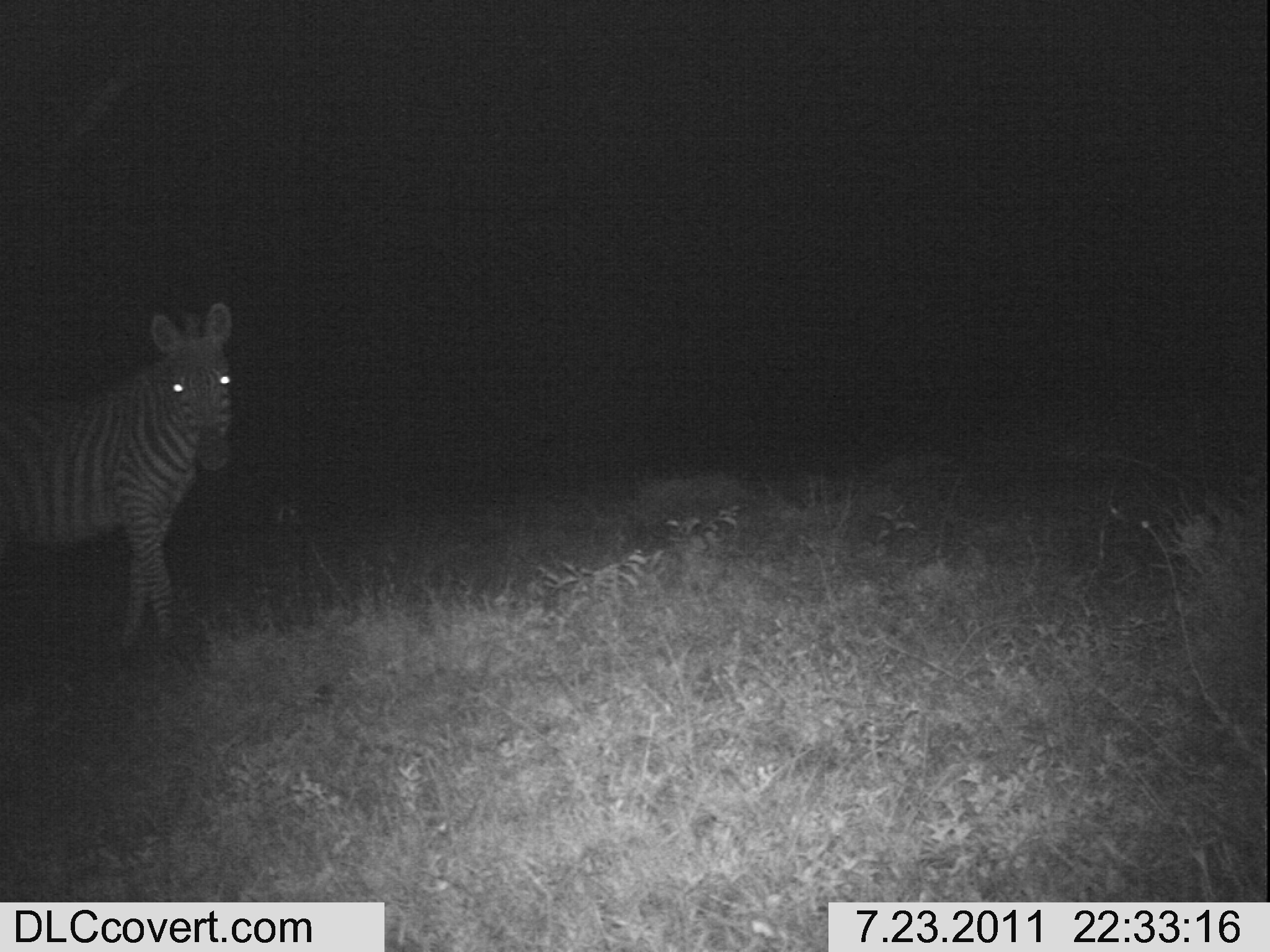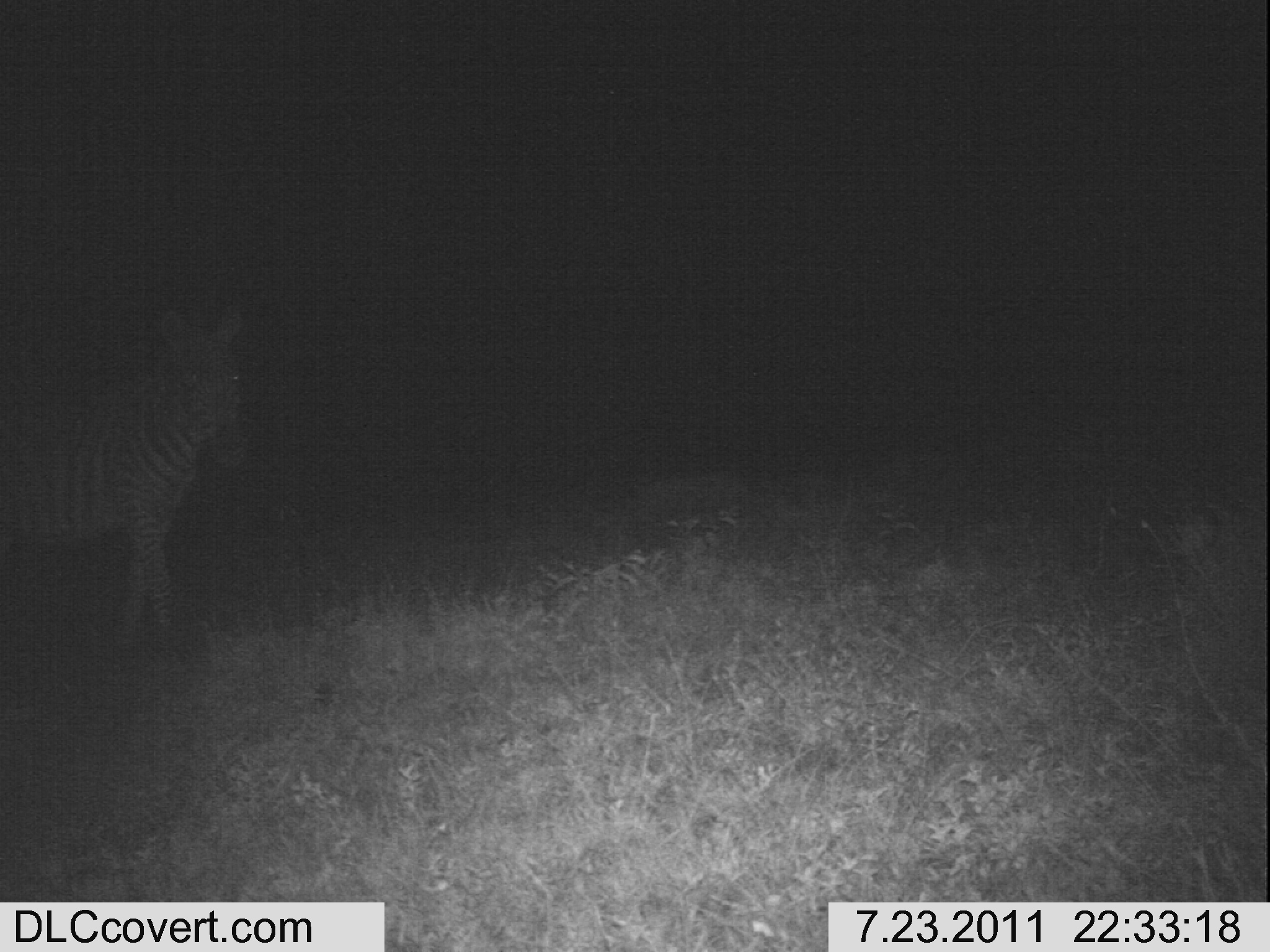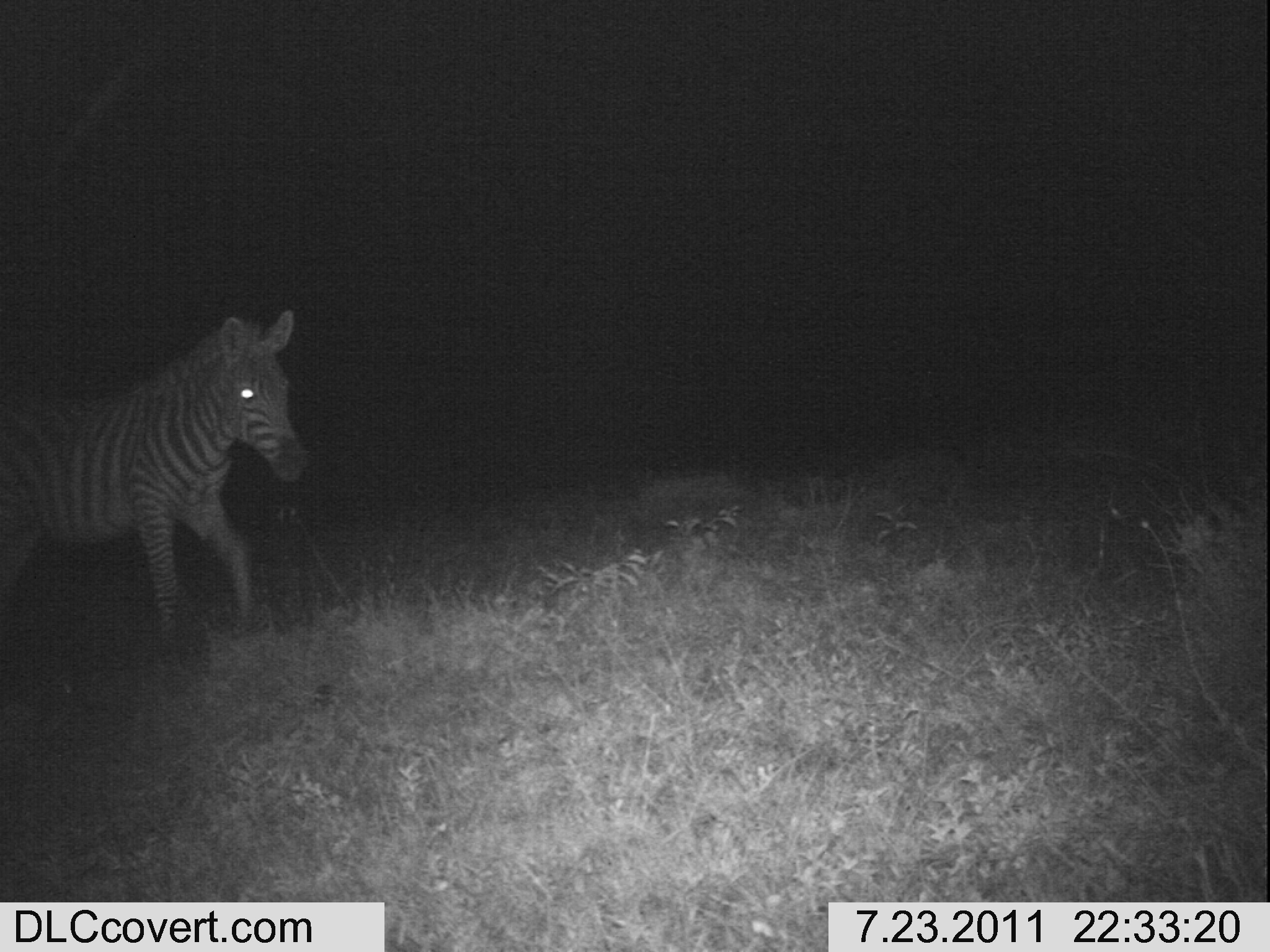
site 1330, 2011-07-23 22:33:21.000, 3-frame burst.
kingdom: Animalia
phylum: Chordata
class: Mammalia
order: Perissodactyla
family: Equidae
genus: Equus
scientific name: Equus quagga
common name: plains zebra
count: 1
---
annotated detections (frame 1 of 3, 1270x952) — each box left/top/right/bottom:
equus quagga: 1/299/235/656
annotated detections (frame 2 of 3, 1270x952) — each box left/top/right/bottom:
equus quagga: 0/296/248/643